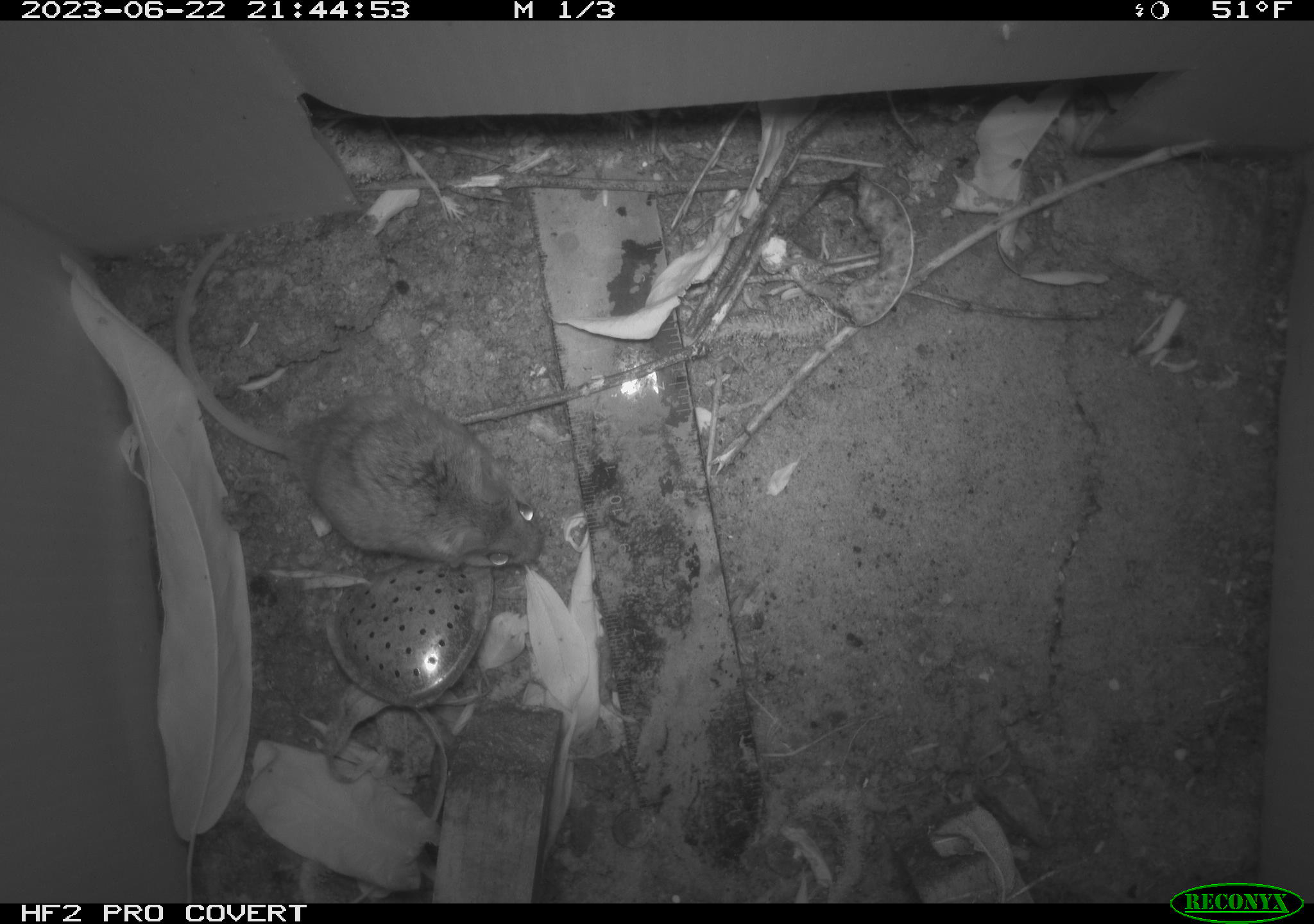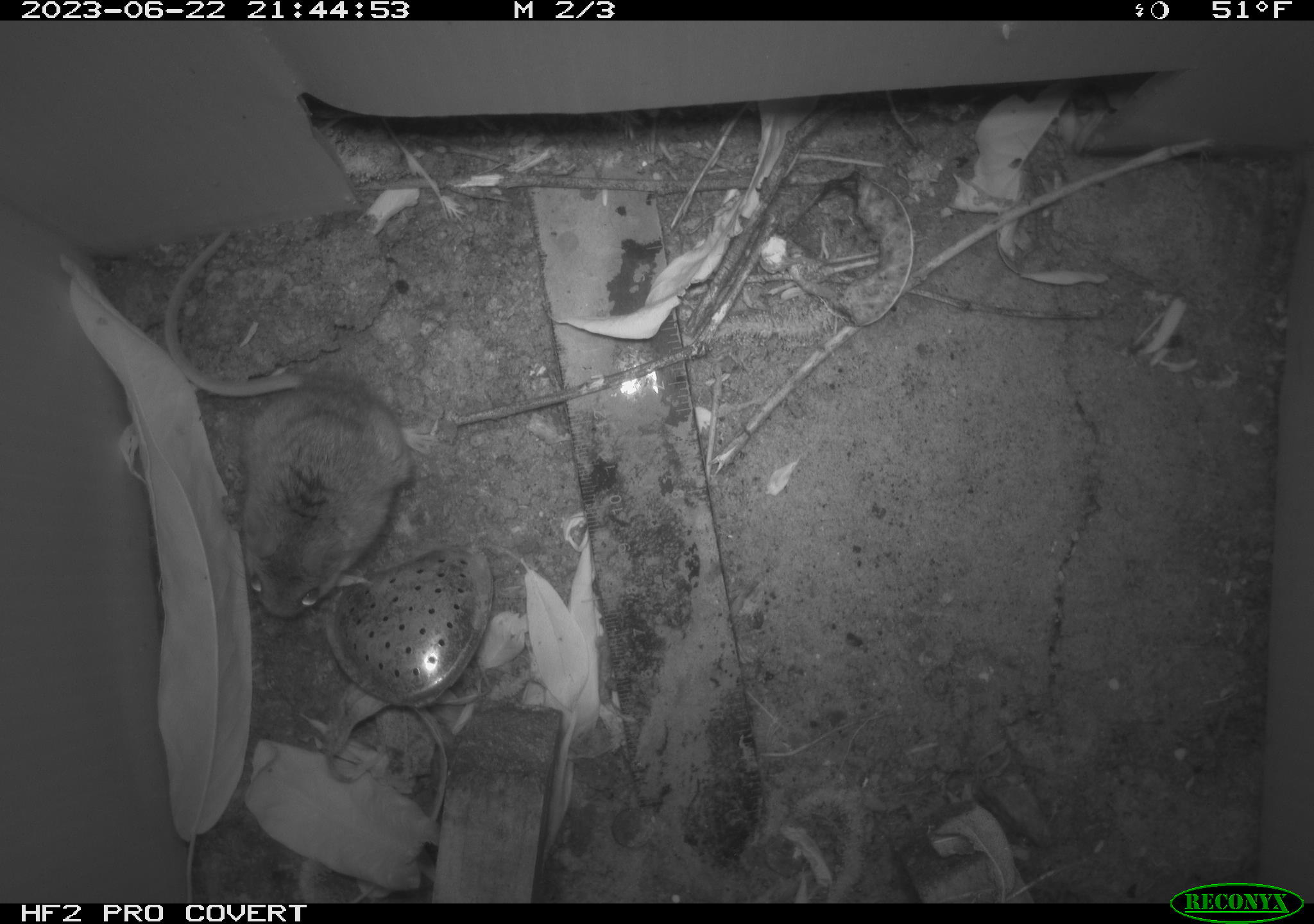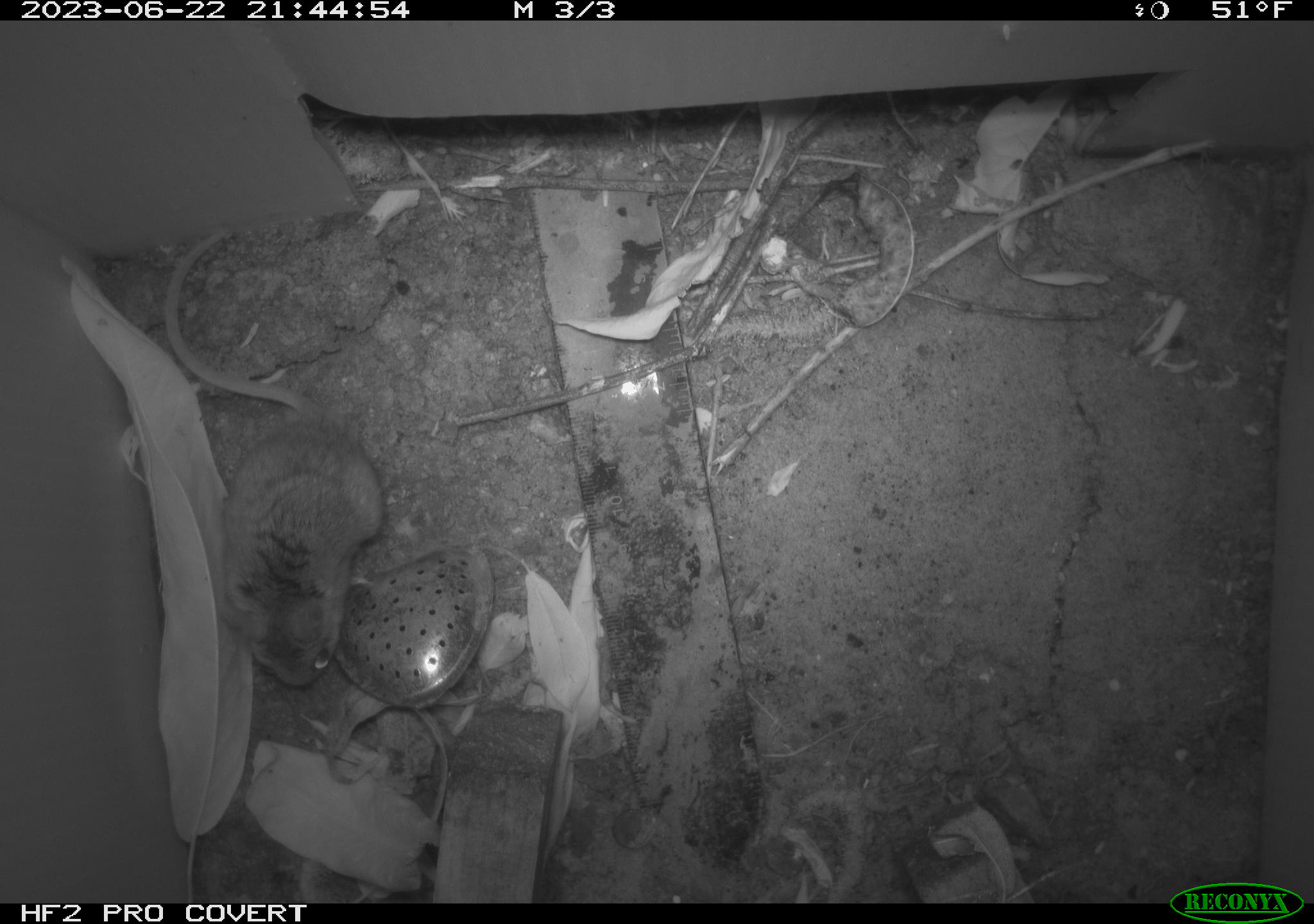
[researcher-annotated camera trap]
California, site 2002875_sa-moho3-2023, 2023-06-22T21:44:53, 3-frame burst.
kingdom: Animalia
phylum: Chordata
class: Mammalia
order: Rodentia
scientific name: Rodentia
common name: mouse species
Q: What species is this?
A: Mouse species (Rodentia).